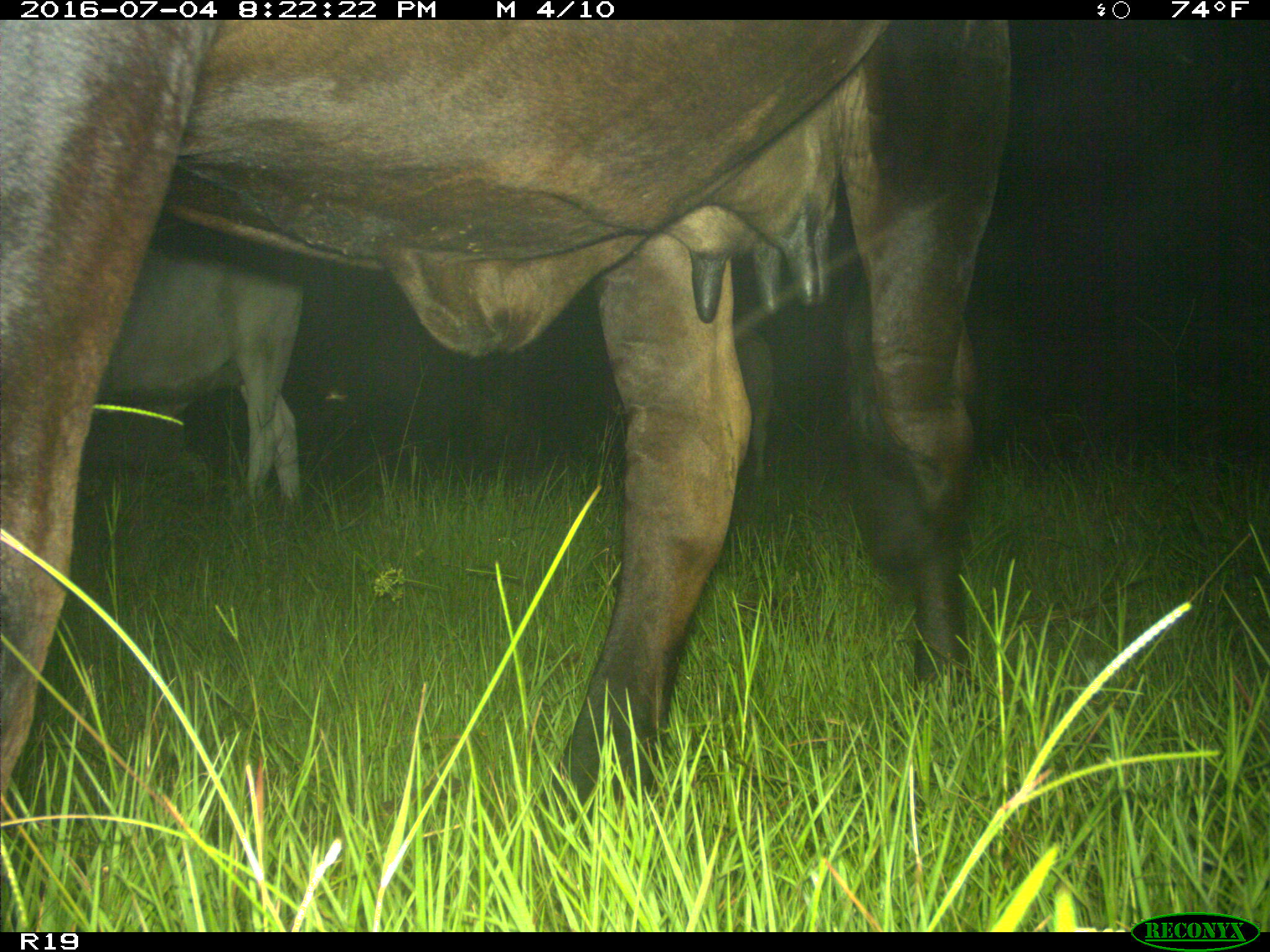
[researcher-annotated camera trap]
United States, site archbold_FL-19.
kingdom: Animalia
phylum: Chordata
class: Mammalia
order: Artiodactyla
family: Bovidae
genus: Bos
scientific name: Bos taurus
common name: domestic cow